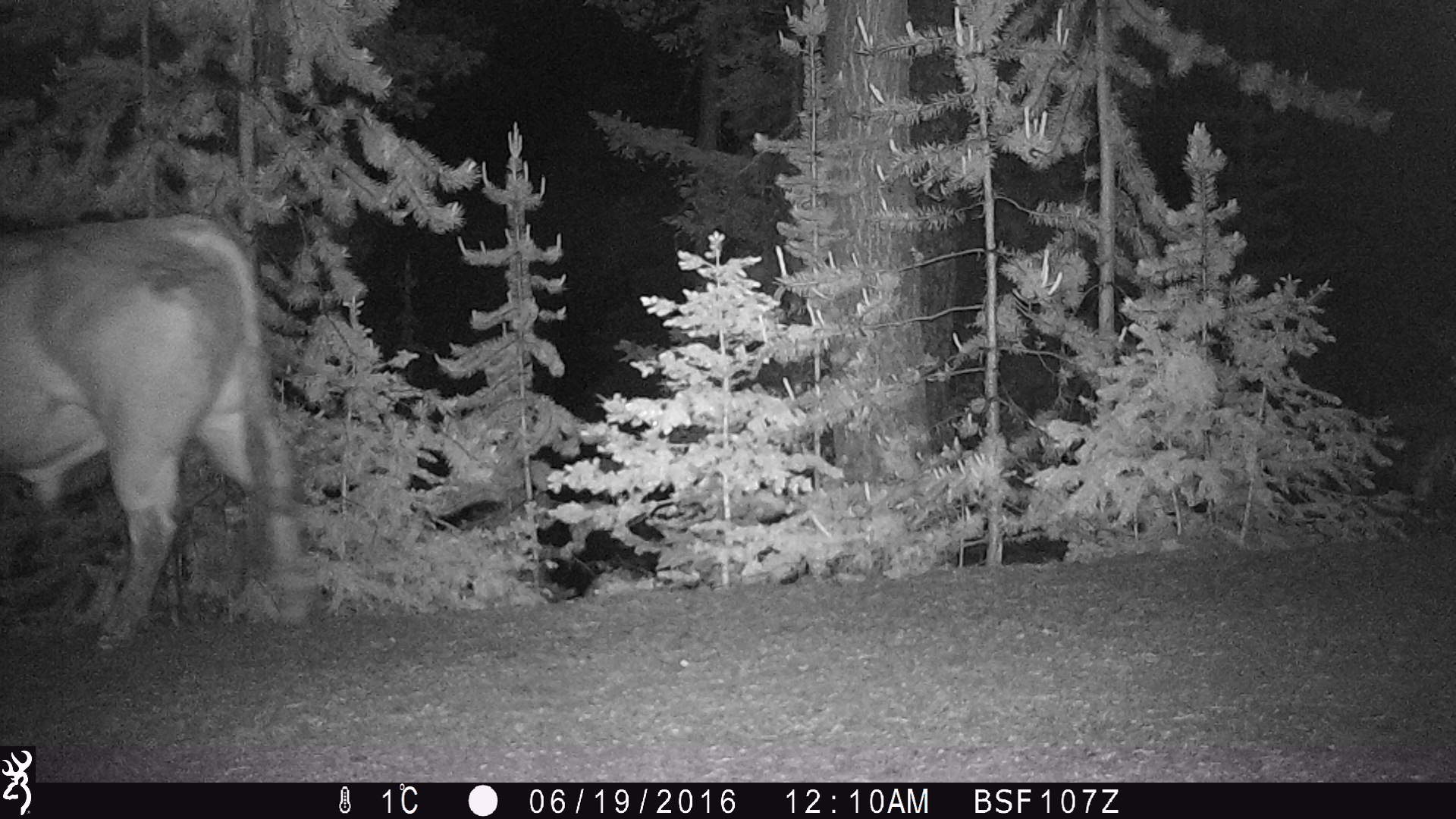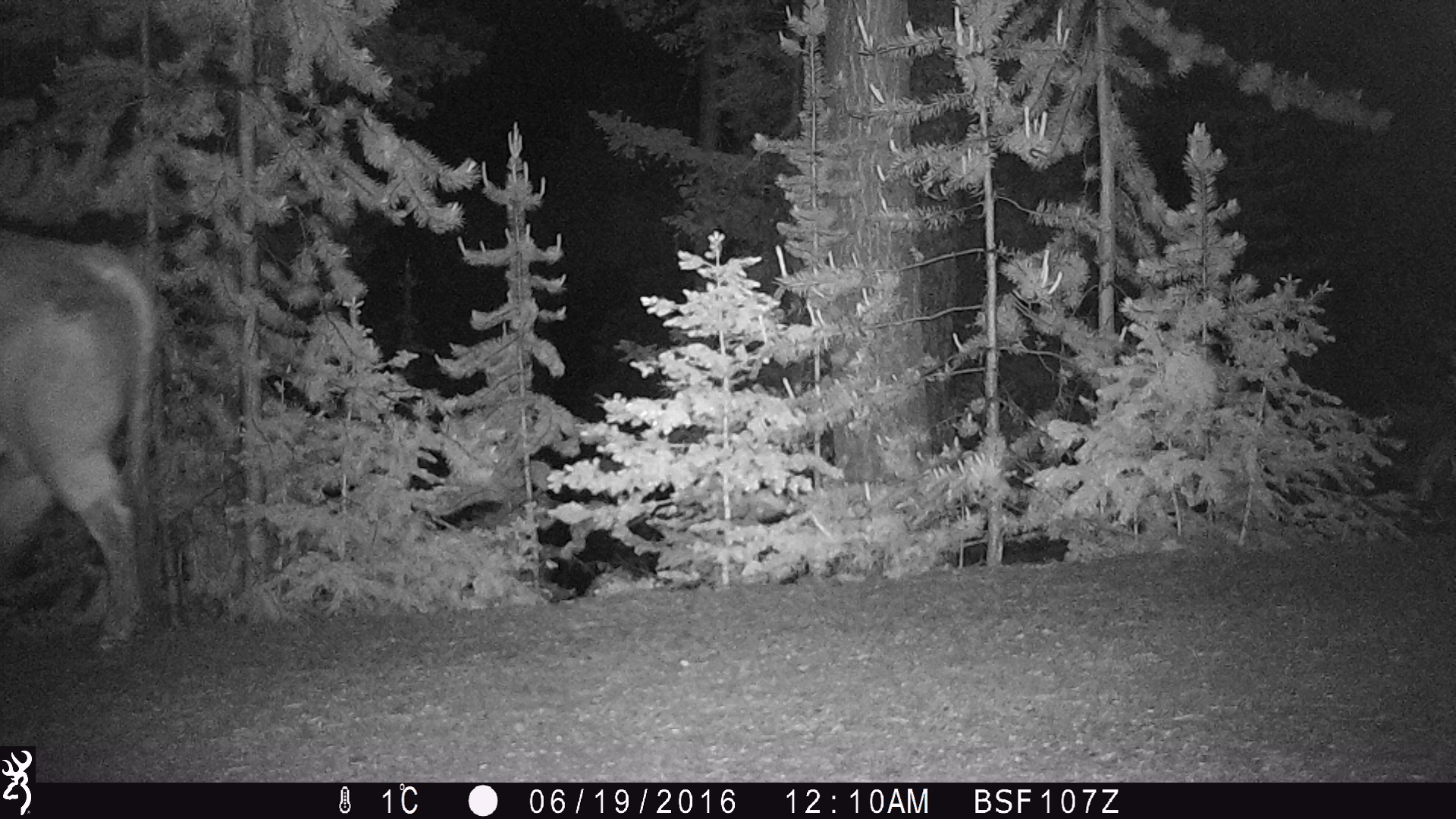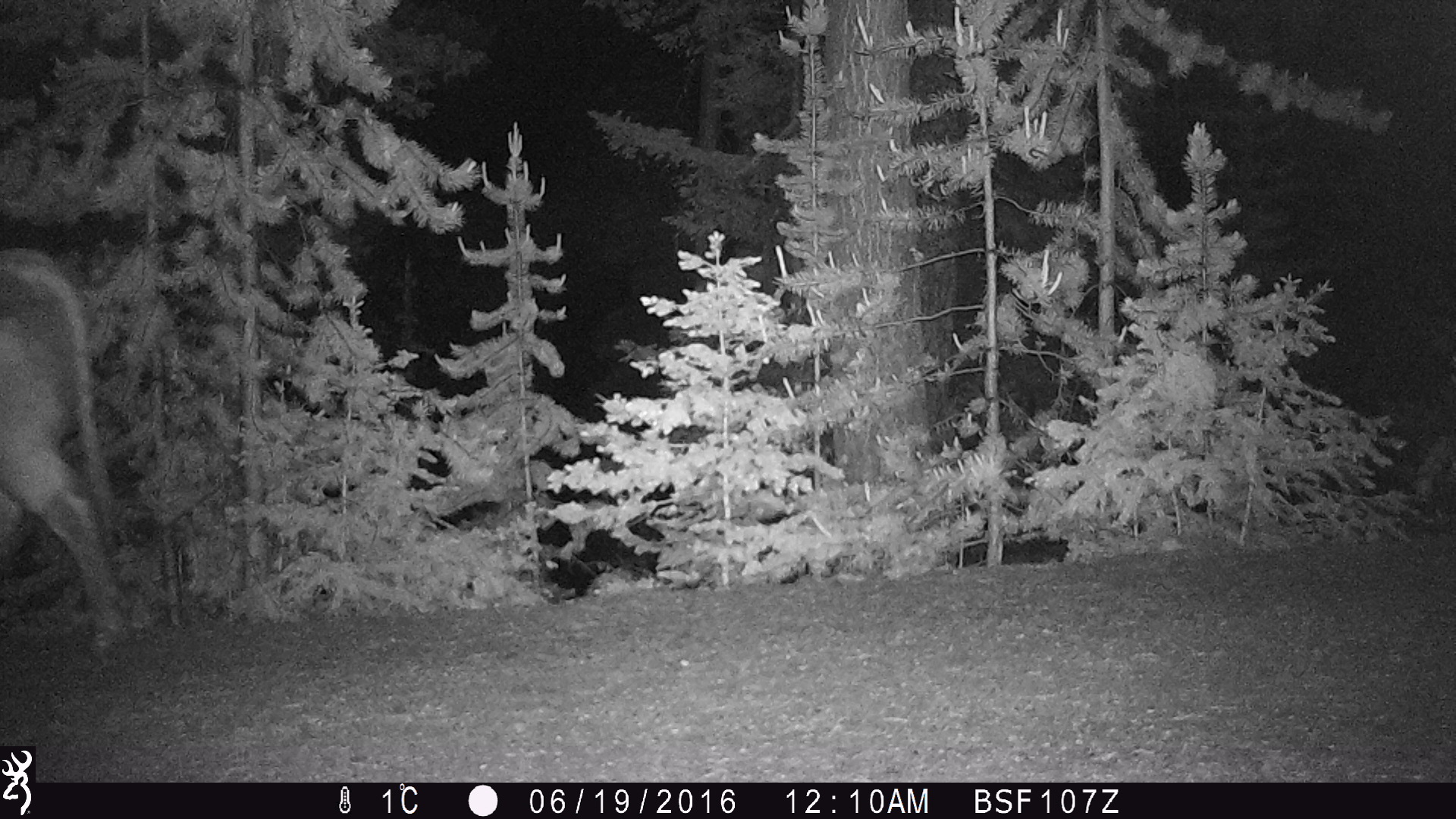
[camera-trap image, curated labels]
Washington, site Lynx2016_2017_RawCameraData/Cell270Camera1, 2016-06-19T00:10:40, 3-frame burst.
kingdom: Animalia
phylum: Chordata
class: Mammalia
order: Artiodactyla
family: Bovidae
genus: Bos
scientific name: Bos taurus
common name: domestic cattle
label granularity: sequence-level